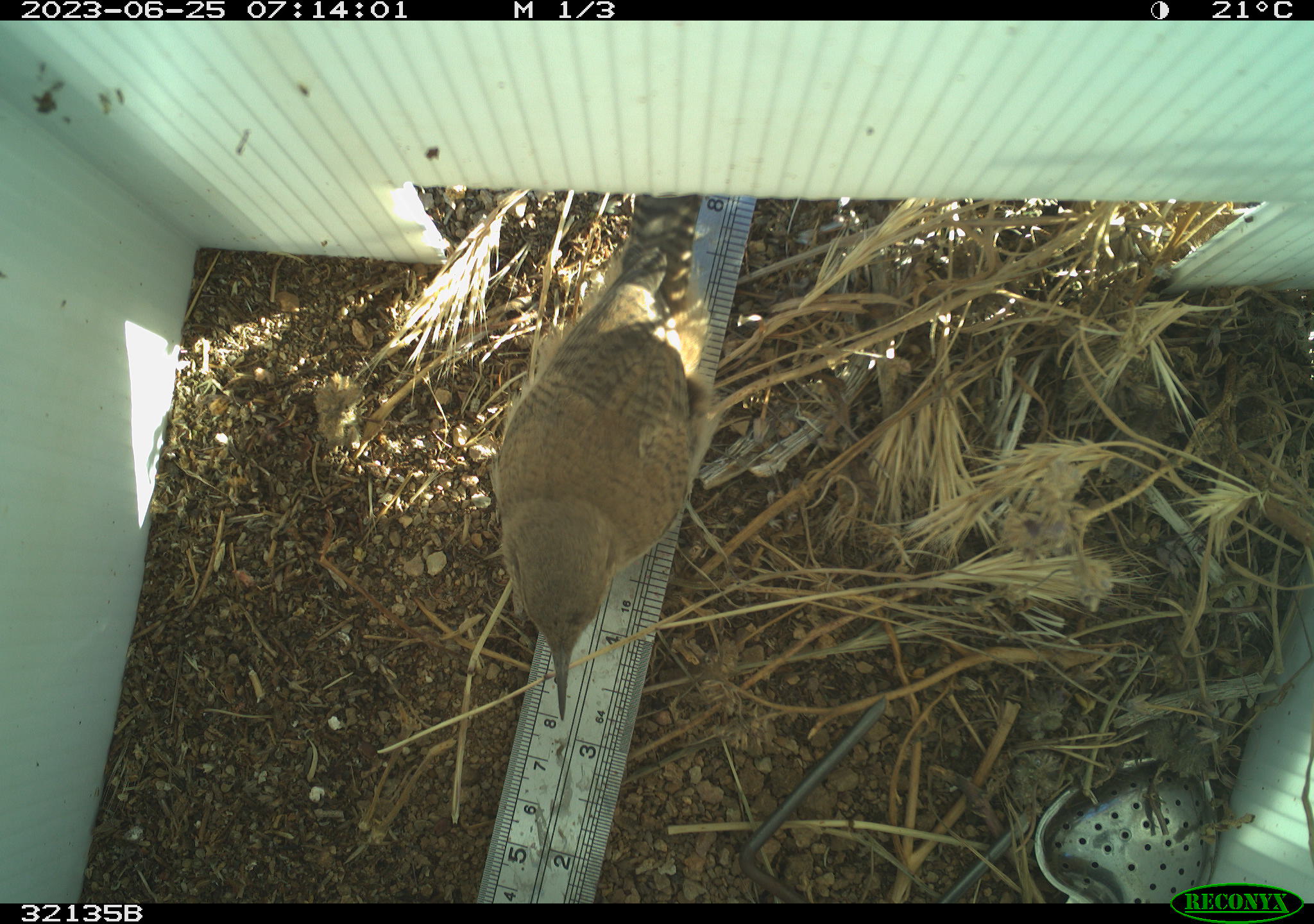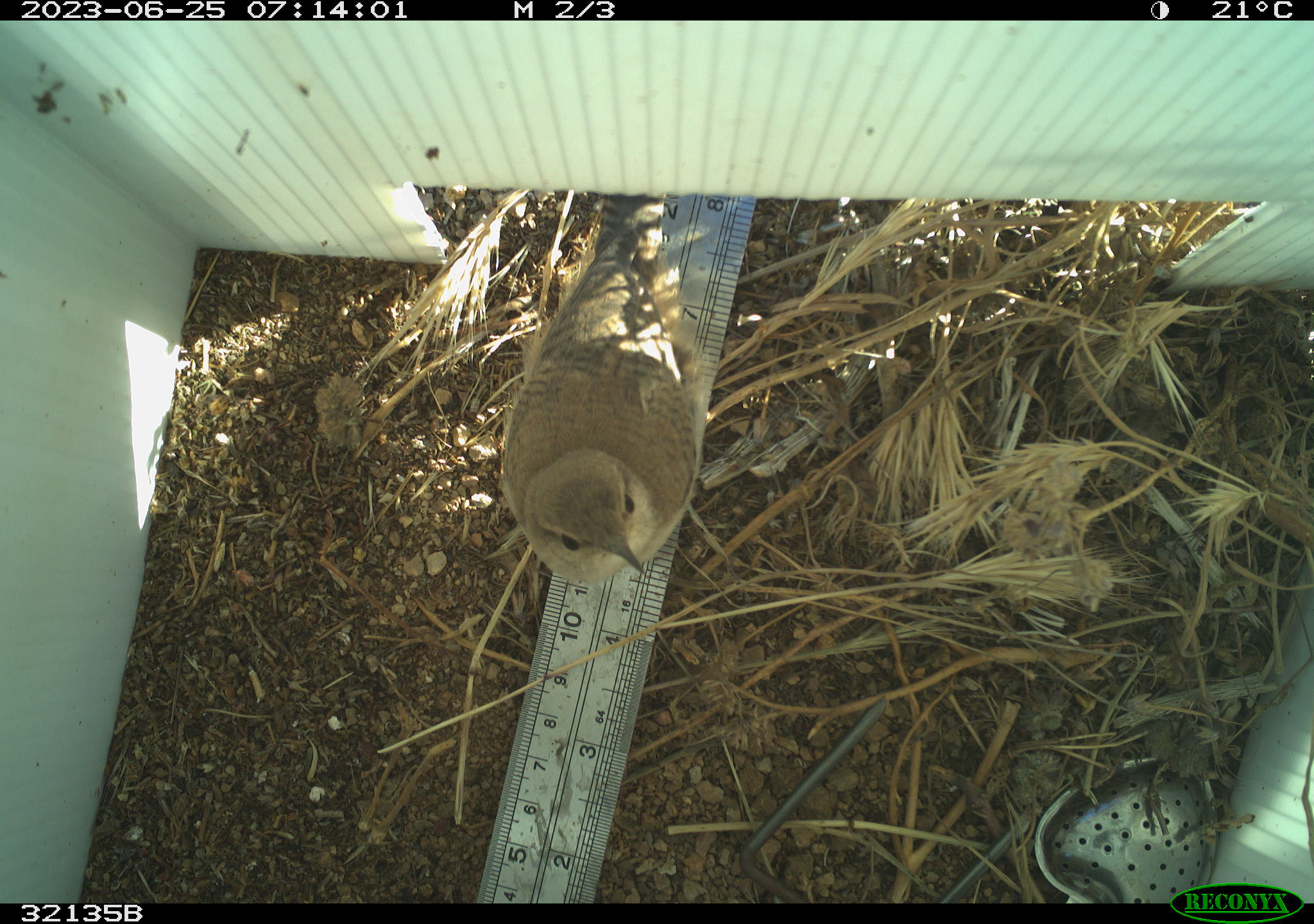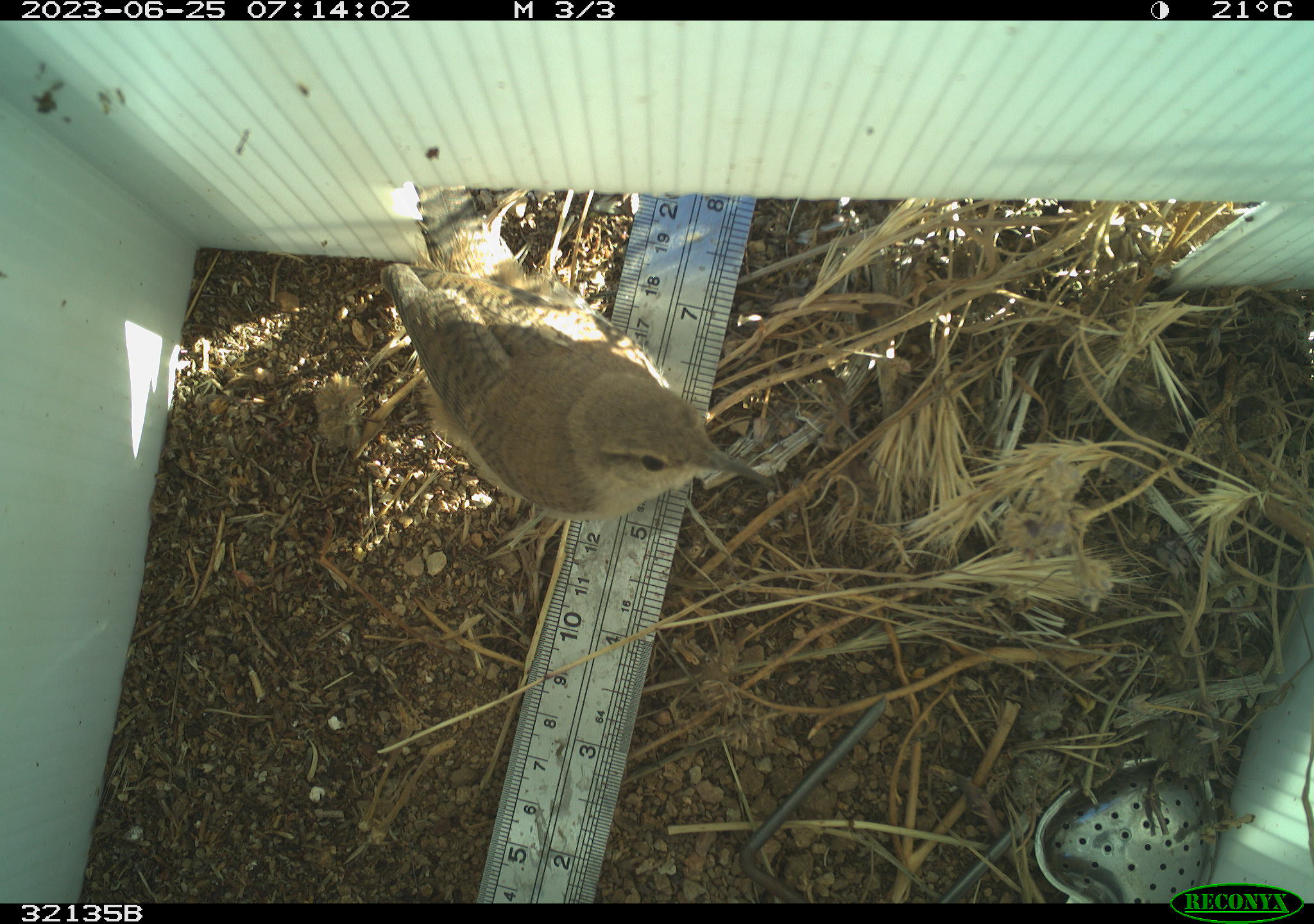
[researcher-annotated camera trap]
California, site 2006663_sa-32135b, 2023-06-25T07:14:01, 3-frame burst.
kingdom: Animalia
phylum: Chordata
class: Aves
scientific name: Aves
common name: bird